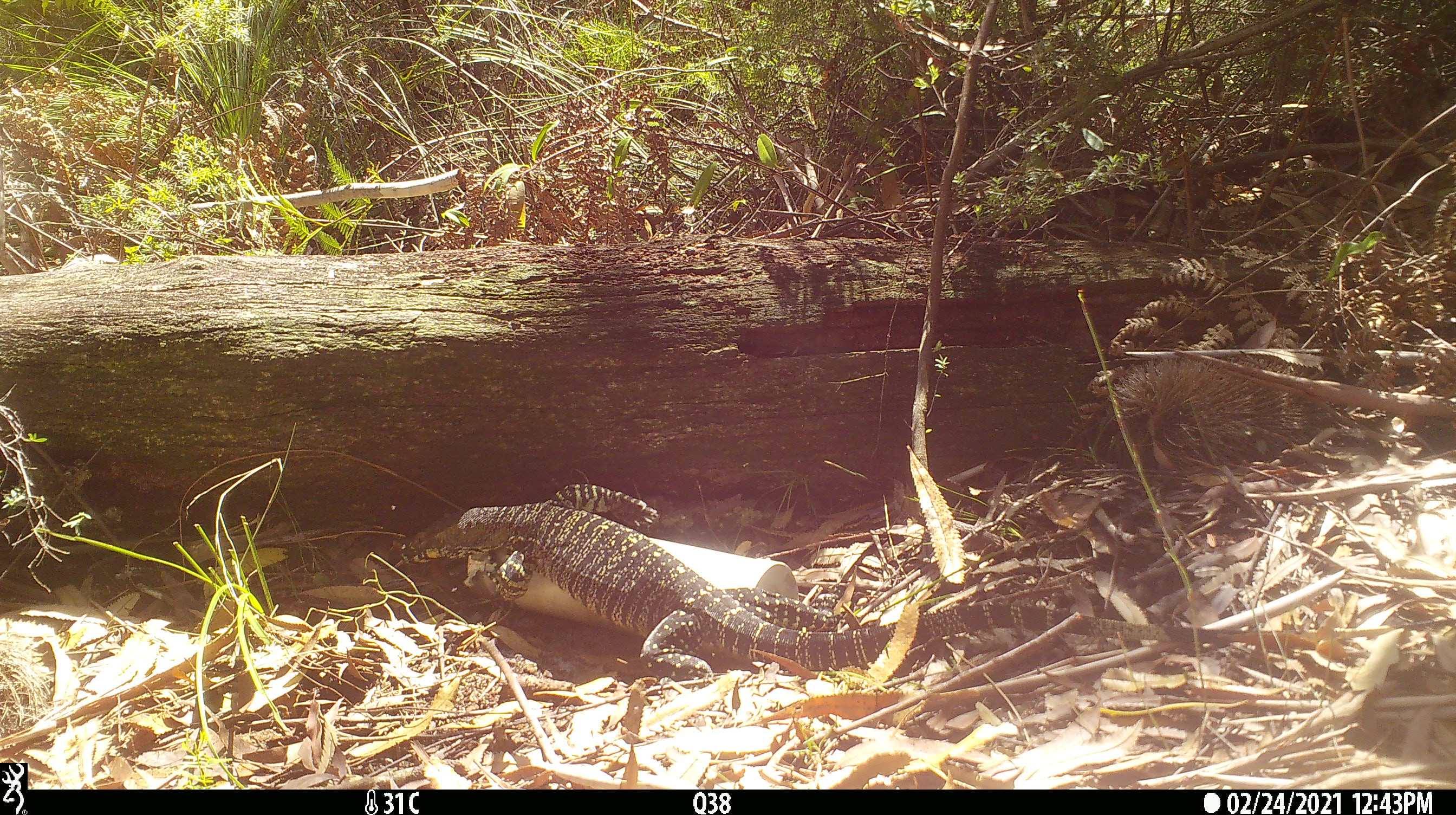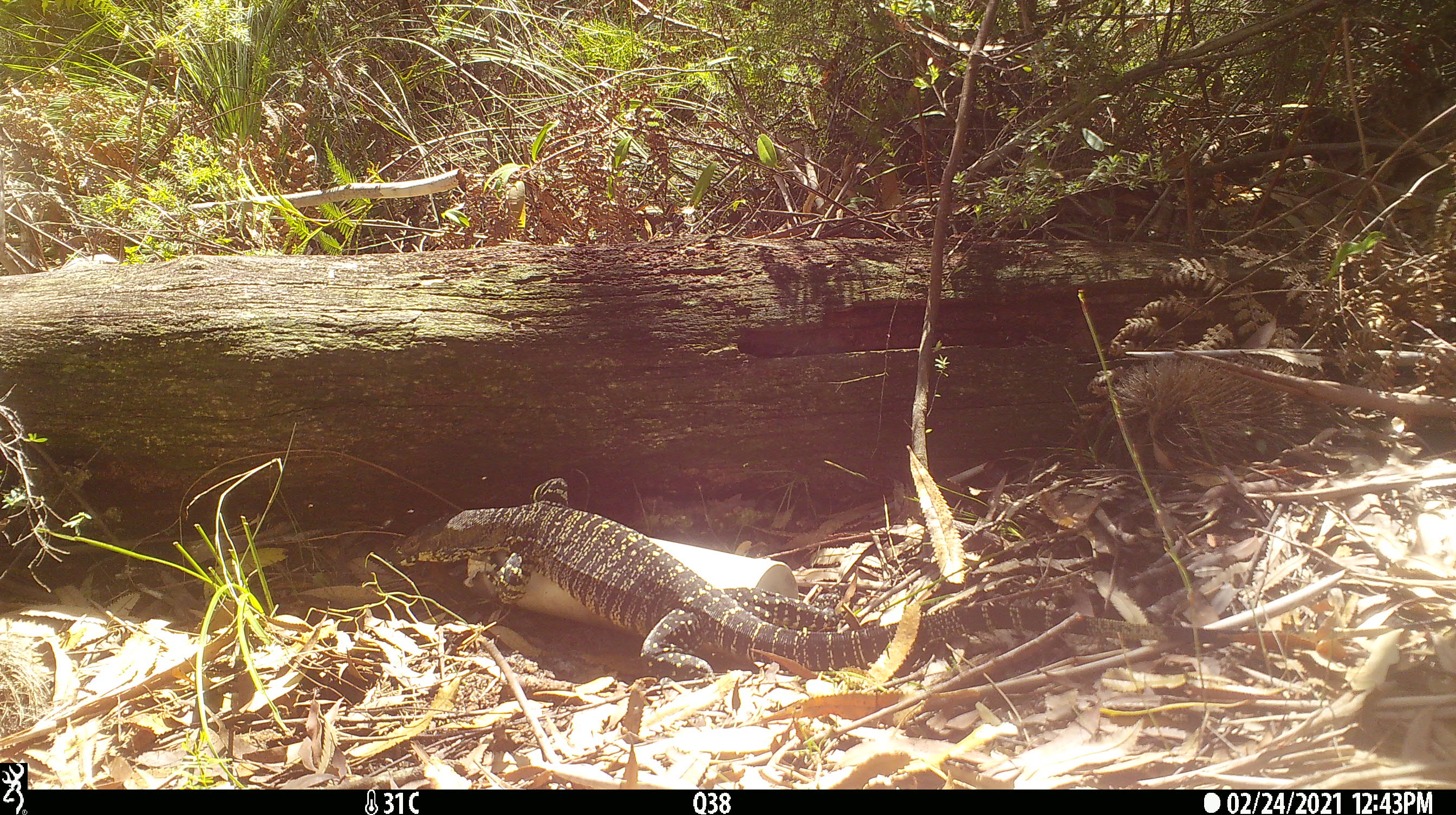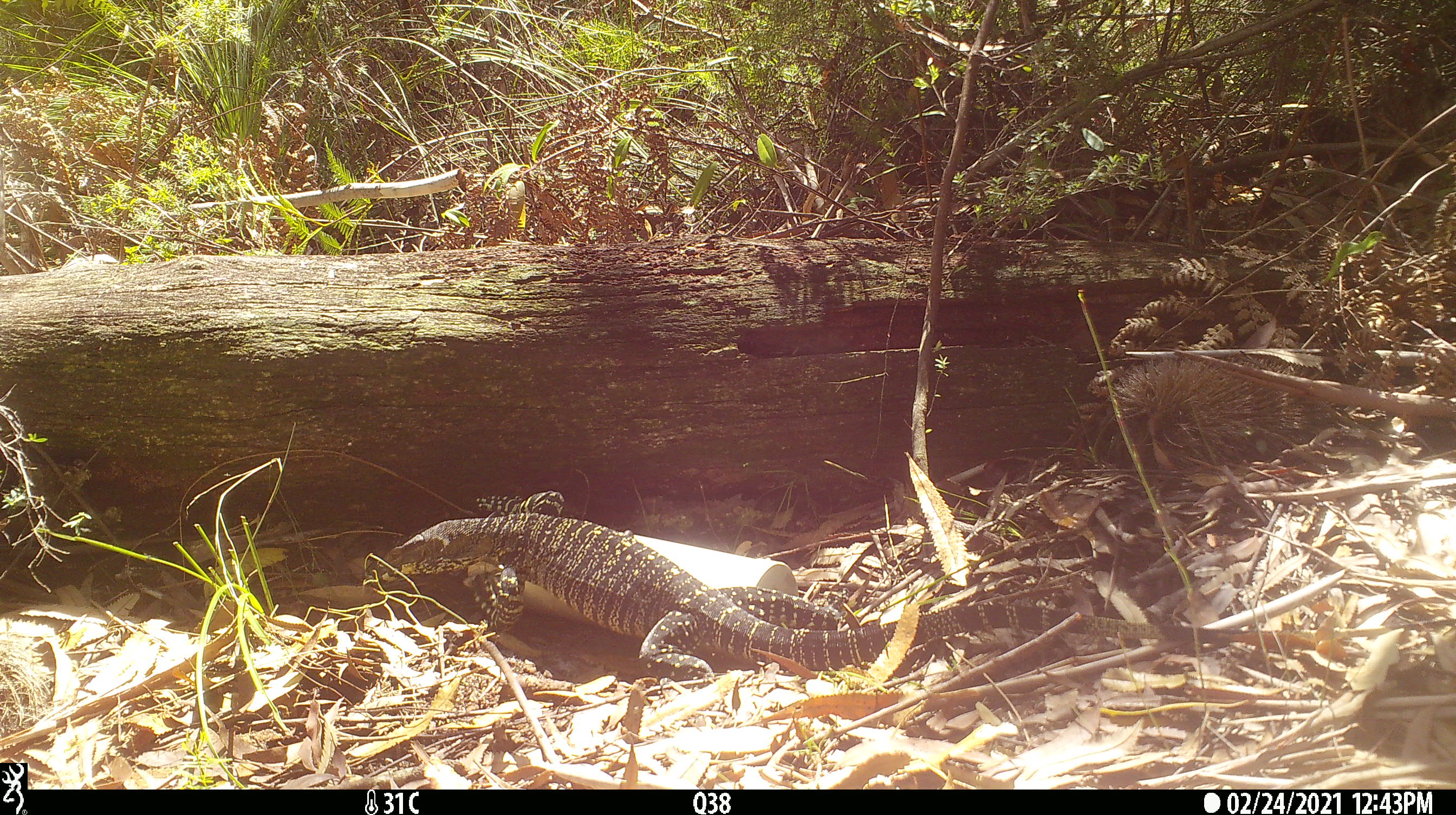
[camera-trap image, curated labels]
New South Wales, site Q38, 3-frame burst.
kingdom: Animalia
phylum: Chordata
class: Reptilia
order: Squamata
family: Varanidae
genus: Varanus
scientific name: Varanus varius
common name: lace monitor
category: goanna